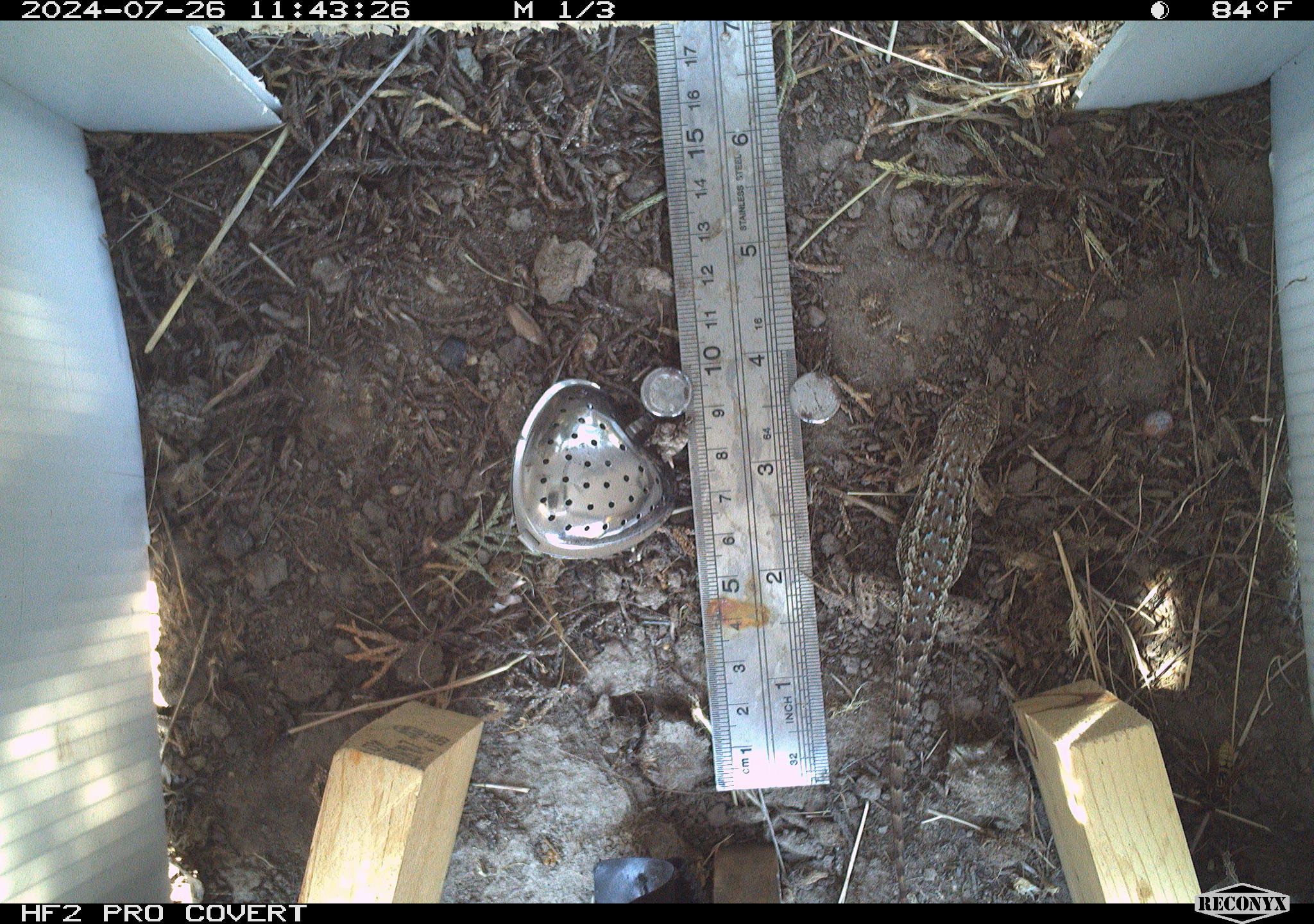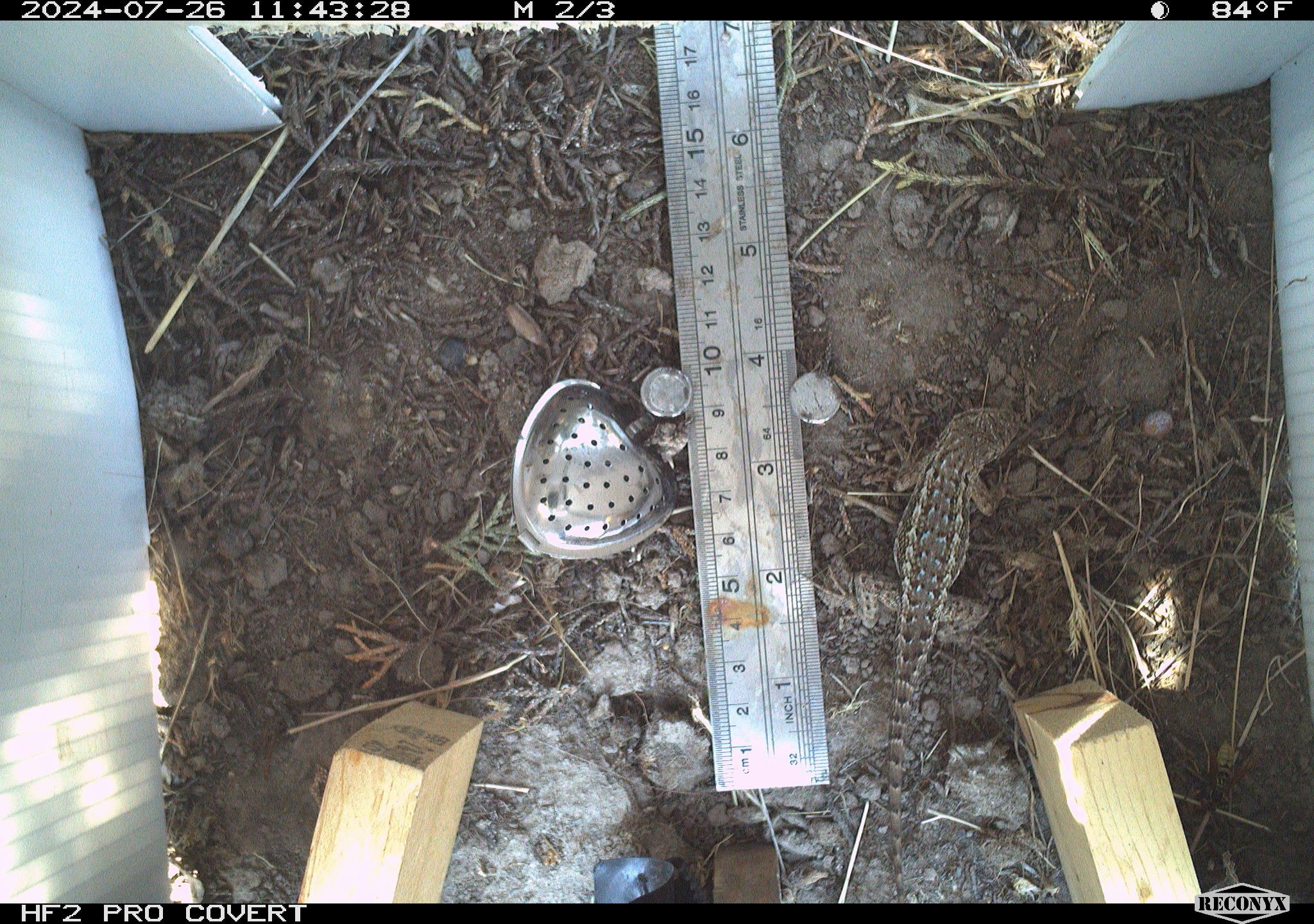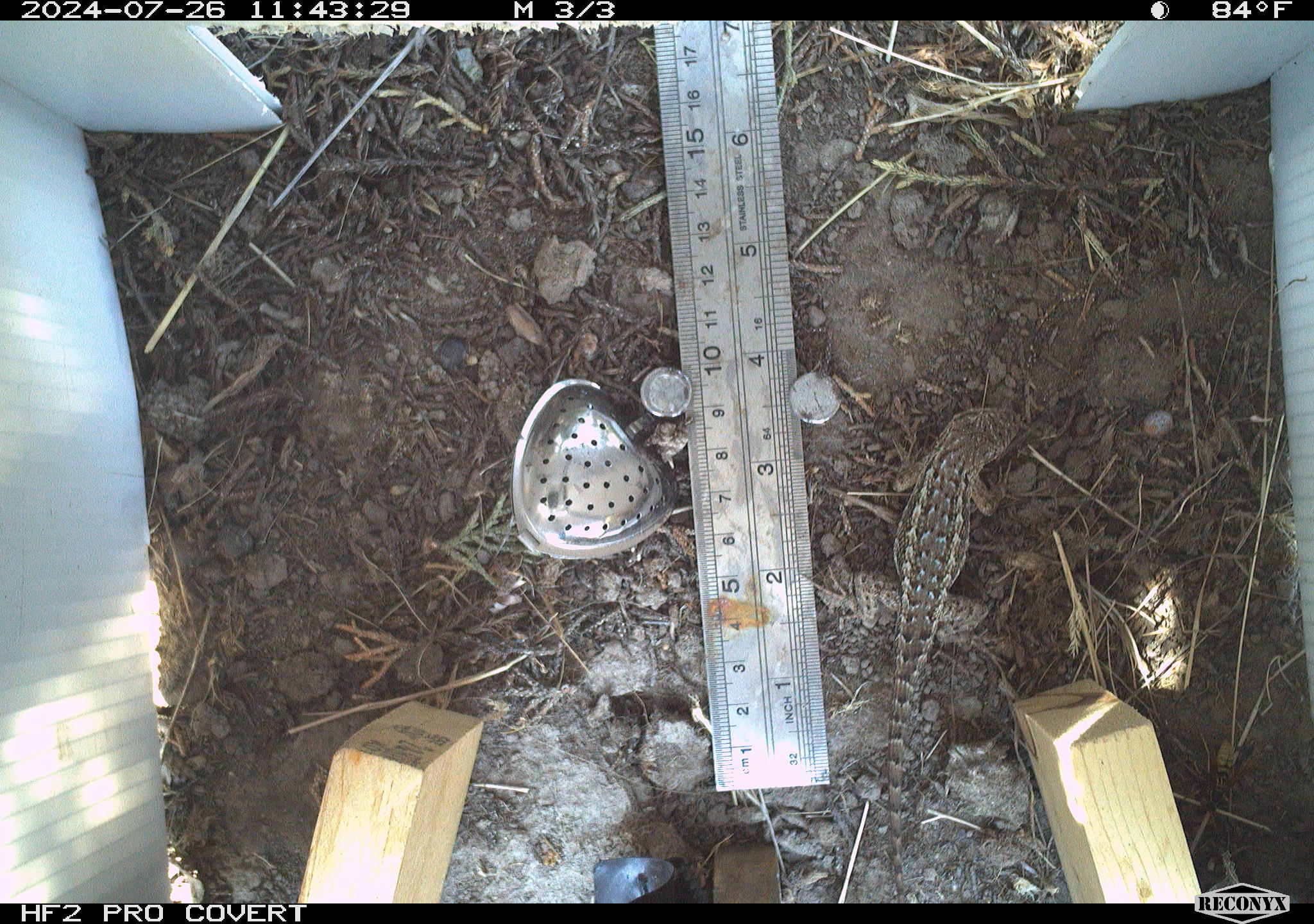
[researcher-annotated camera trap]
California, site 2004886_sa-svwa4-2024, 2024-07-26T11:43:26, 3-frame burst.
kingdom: Animalia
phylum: Chordata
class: Reptilia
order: Squamata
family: Phrynosomatidae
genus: Sceloporus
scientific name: Sceloporus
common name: spiny lizards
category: sceloporus species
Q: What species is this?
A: Sceloporus species (spiny lizards) (Sceloporus).